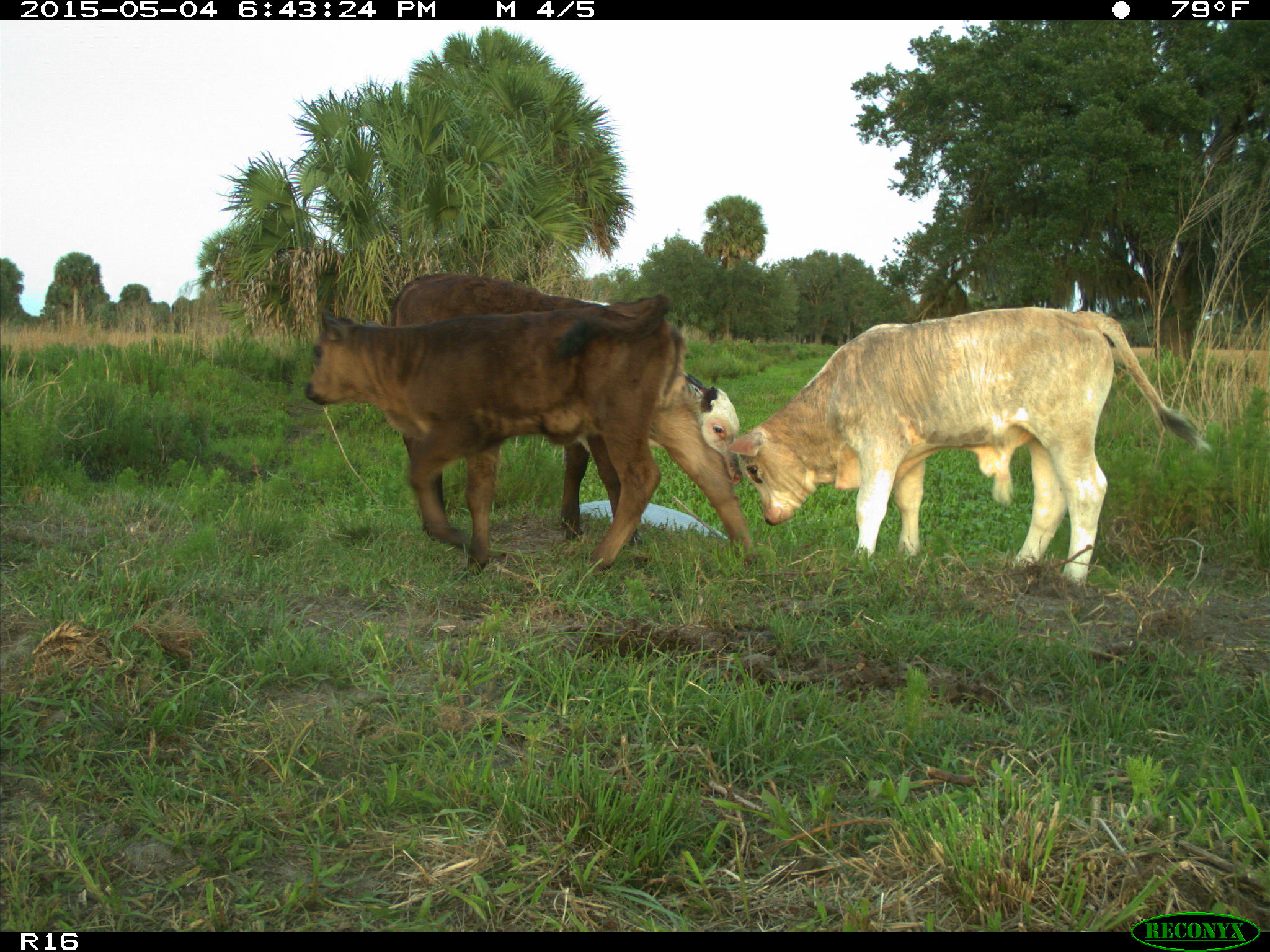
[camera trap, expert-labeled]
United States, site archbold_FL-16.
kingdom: Animalia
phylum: Chordata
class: Mammalia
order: Artiodactyla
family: Bovidae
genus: Bos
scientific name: Bos taurus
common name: domestic cow